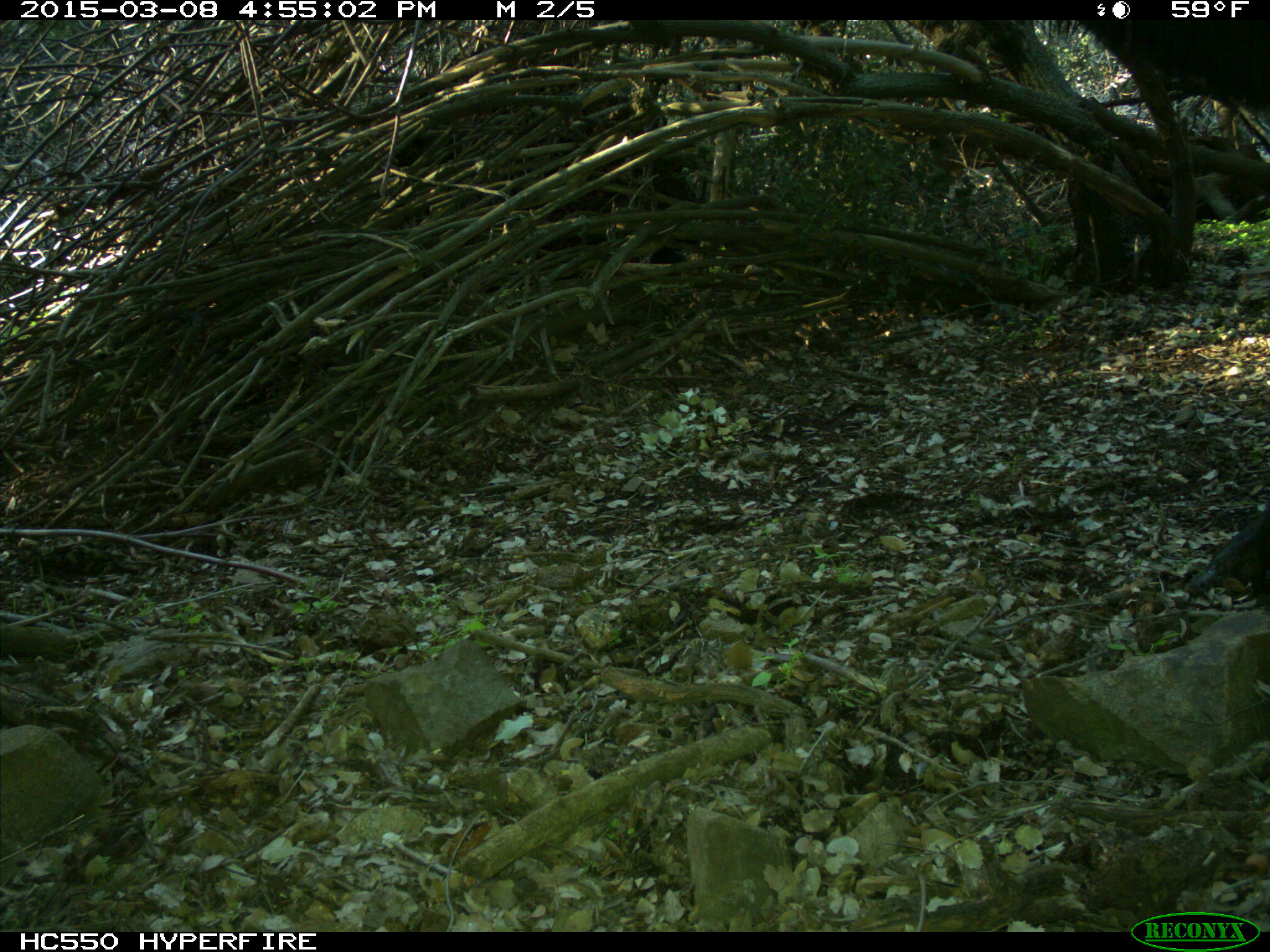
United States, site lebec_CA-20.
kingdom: Animalia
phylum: Chordata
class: Mammalia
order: Artiodactyla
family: Cervidae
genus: Cervus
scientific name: Cervus canadensis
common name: elk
Cervus canadensis (elk).